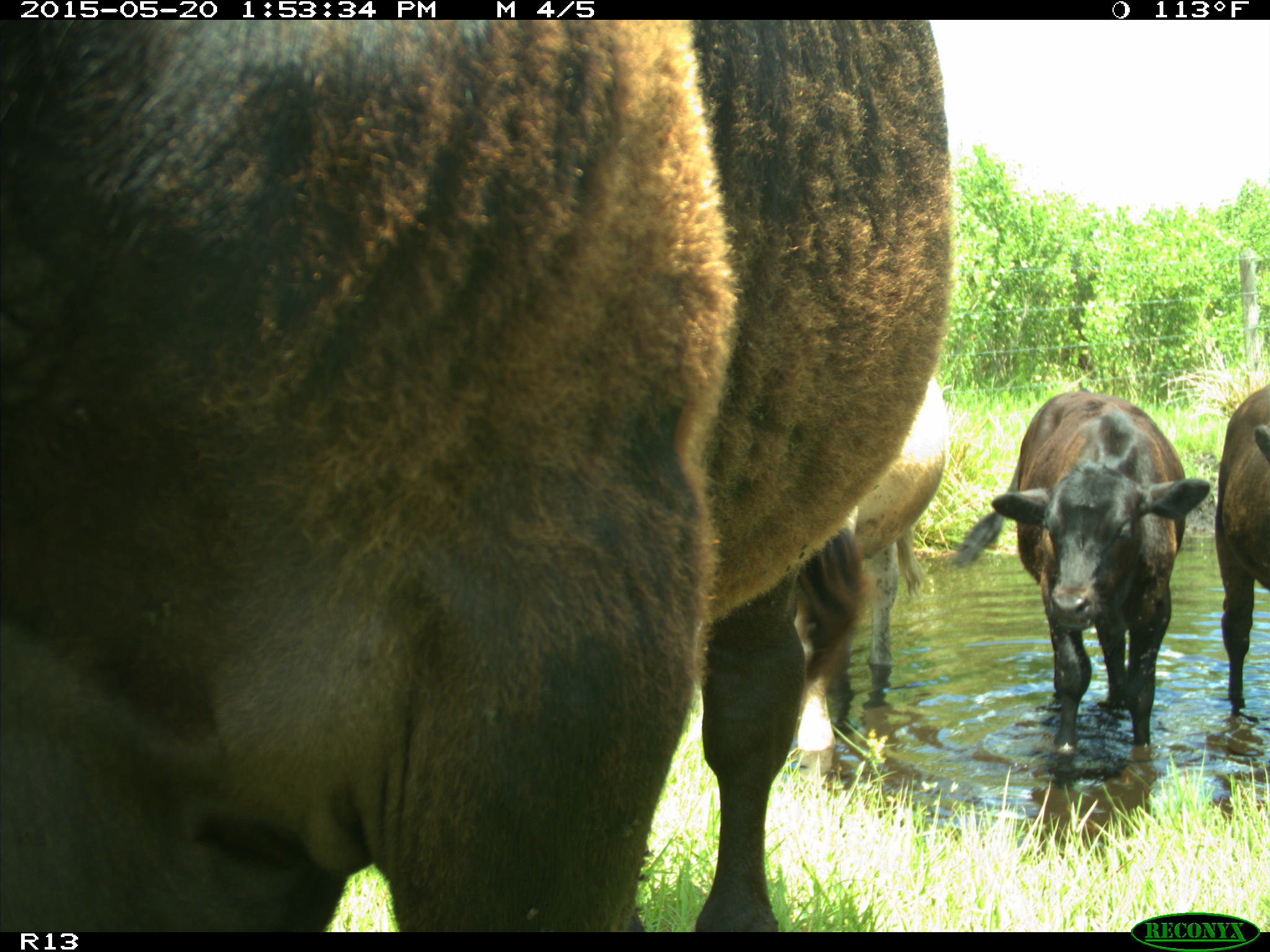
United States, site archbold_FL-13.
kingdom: Animalia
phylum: Chordata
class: Mammalia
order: Artiodactyla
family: Bovidae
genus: Bos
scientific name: Bos taurus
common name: domestic cow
Bos taurus (domestic cow).